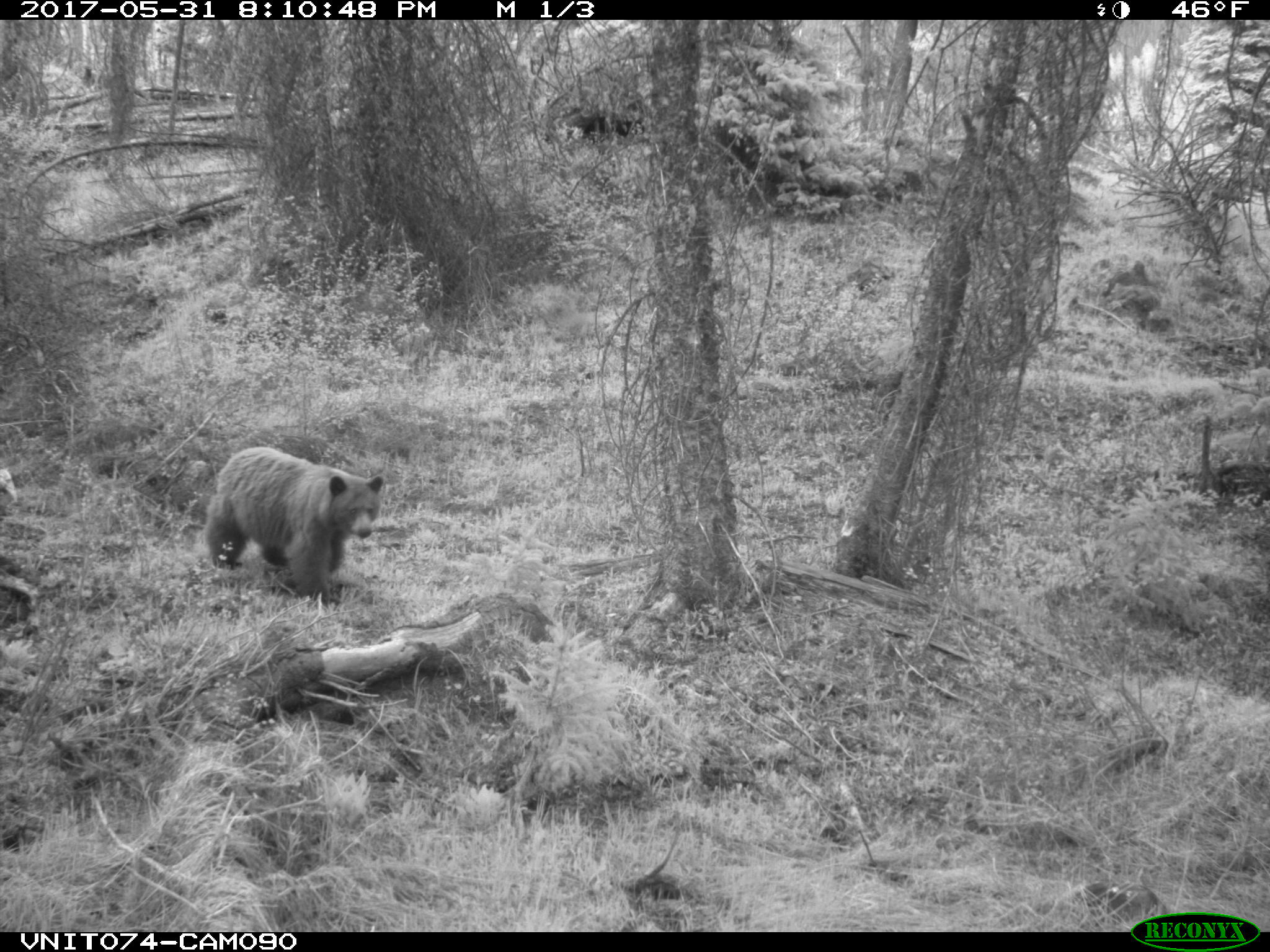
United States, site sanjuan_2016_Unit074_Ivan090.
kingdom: Animalia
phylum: Chordata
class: Mammalia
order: Carnivora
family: Ursidae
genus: Ursus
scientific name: Ursus americanus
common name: american black bear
Ursus americanus (american black bear).